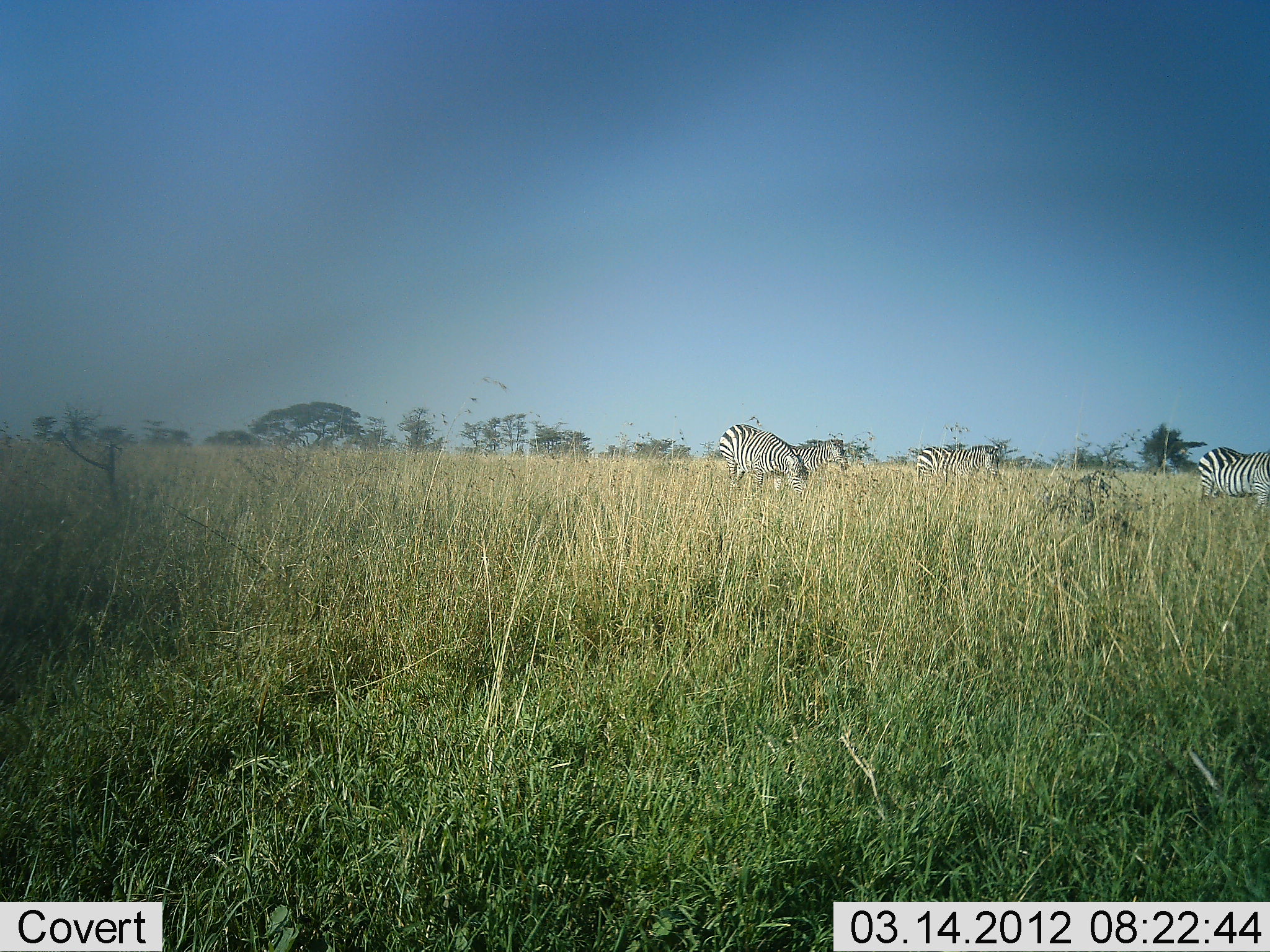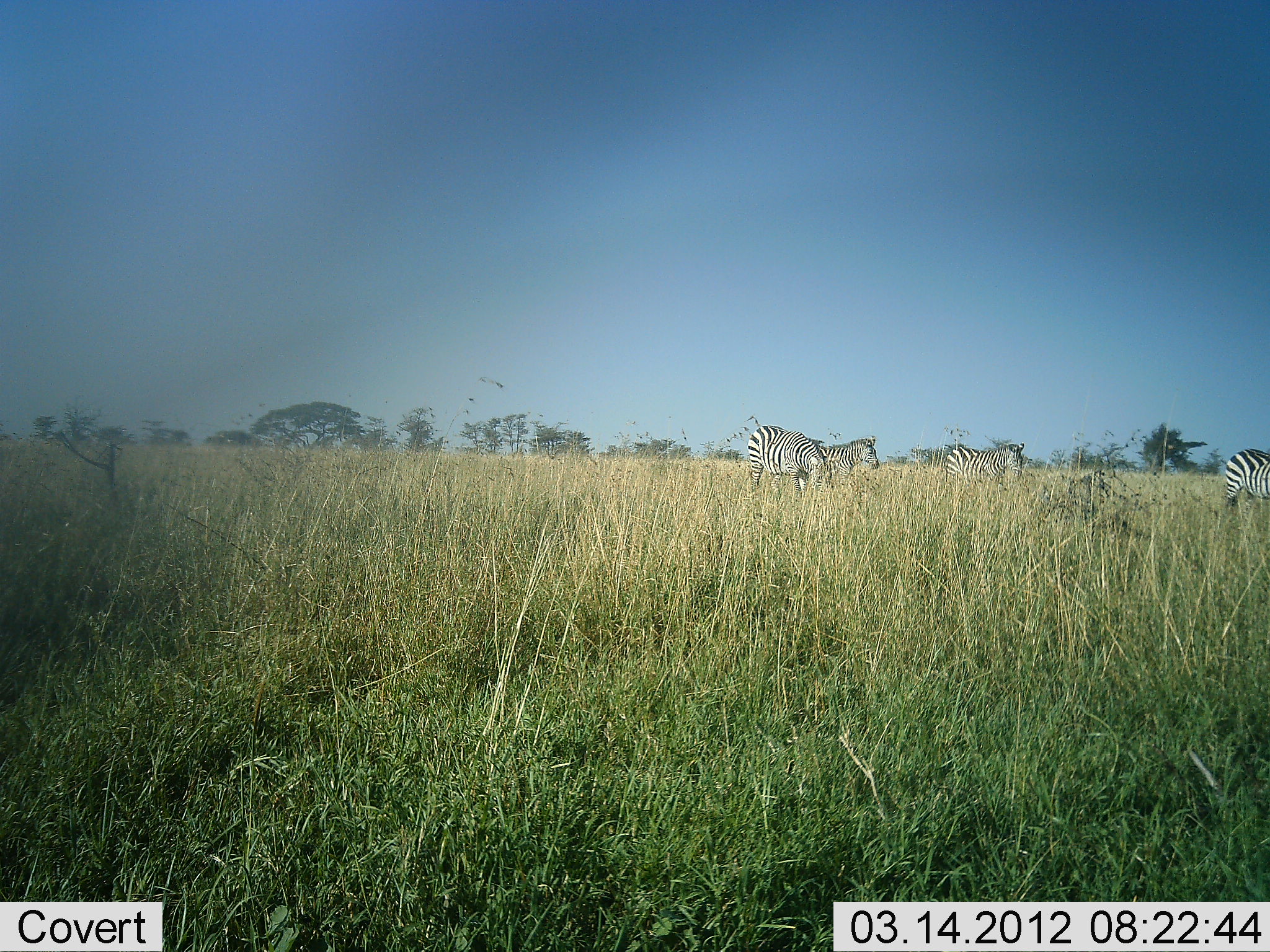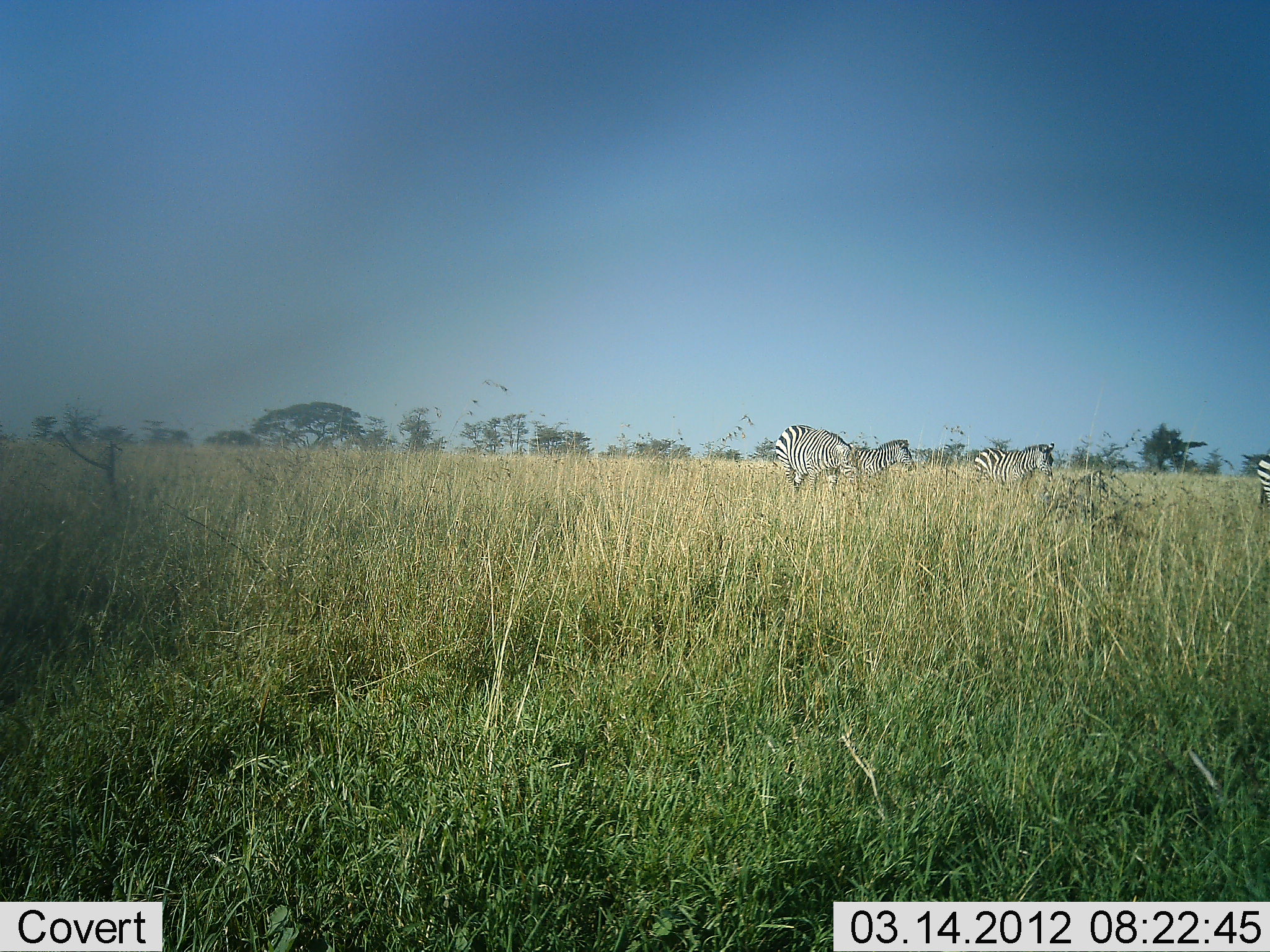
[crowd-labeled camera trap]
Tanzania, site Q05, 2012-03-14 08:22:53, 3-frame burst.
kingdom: Animalia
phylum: Chordata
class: Mammalia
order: Perissodactyla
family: Equidae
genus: Equus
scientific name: Equus quagga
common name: plains zebra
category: zebra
Zebra (plains zebra) (Equus quagga), count 4. Behavior (volunteer vote fractions): standing 27%, resting 0%, moving 93%, interacting 0%. Young present (vote fraction): 7%. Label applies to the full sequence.